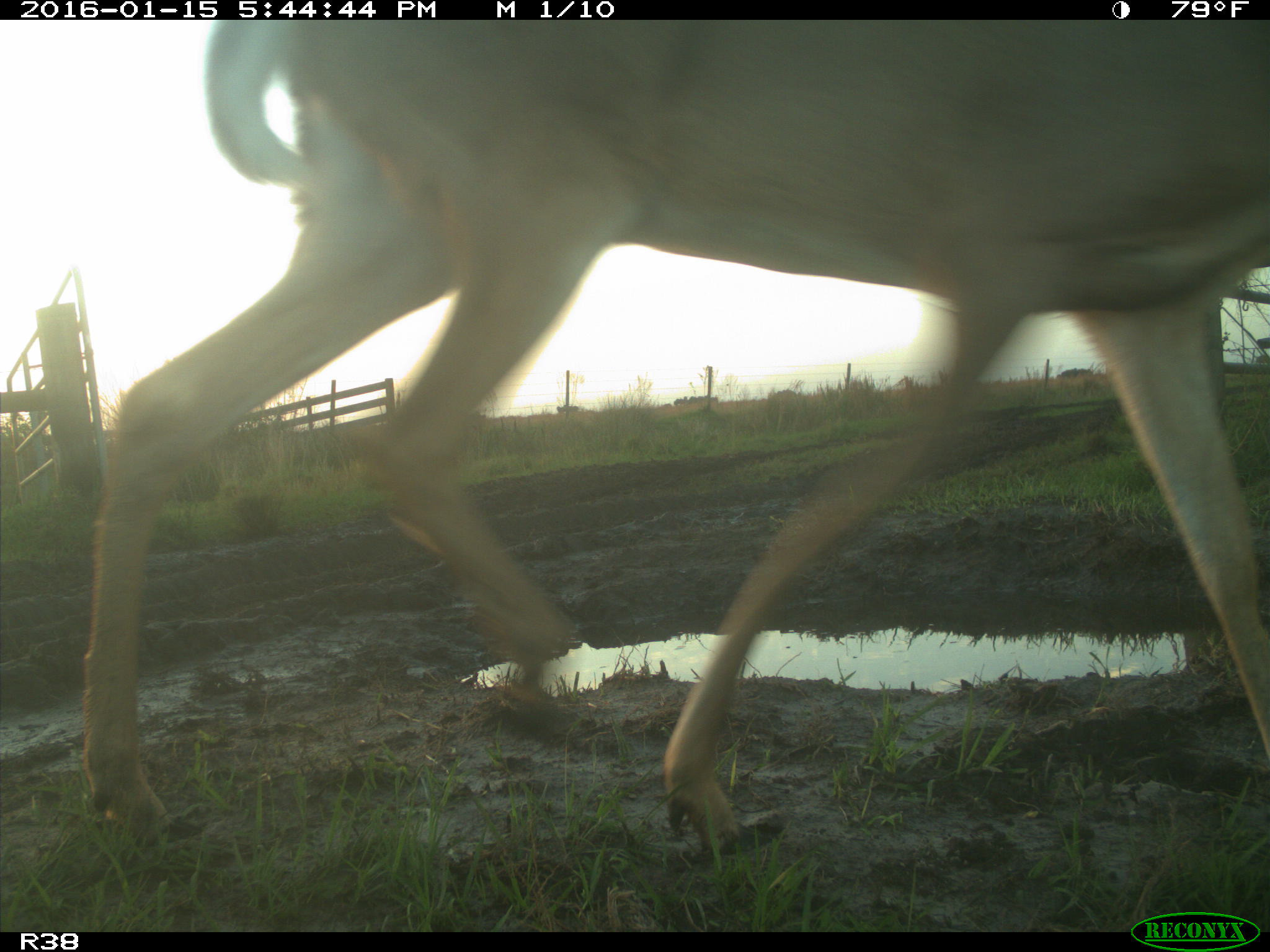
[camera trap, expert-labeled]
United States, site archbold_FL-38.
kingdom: Animalia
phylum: Chordata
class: Mammalia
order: Artiodactyla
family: Cervidae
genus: Odocoileus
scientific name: Odocoileus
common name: deer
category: unidentified deer